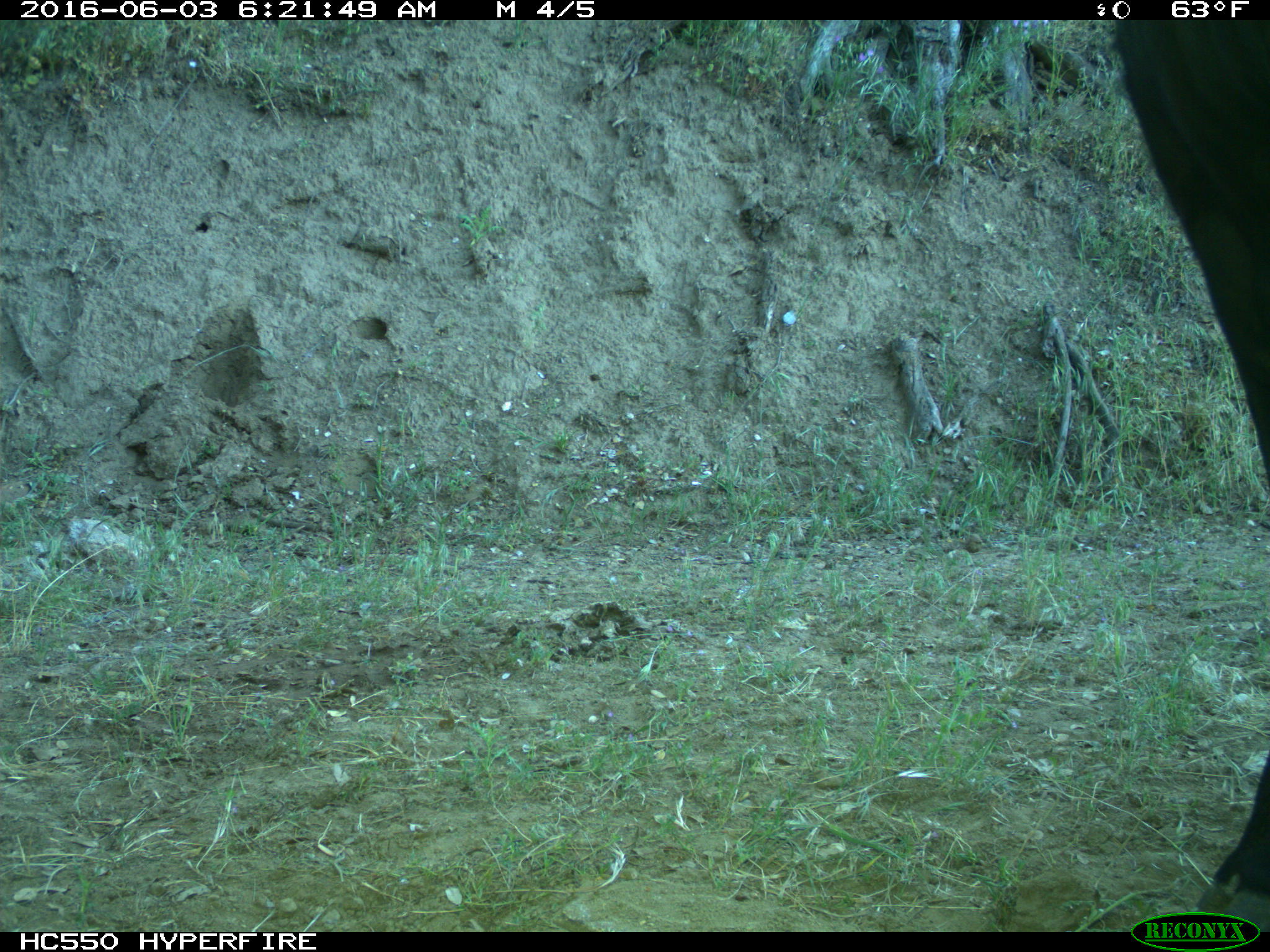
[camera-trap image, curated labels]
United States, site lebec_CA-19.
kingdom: Animalia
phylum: Chordata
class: Mammalia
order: Artiodactyla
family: Bovidae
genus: Bos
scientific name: Bos taurus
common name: domestic cow